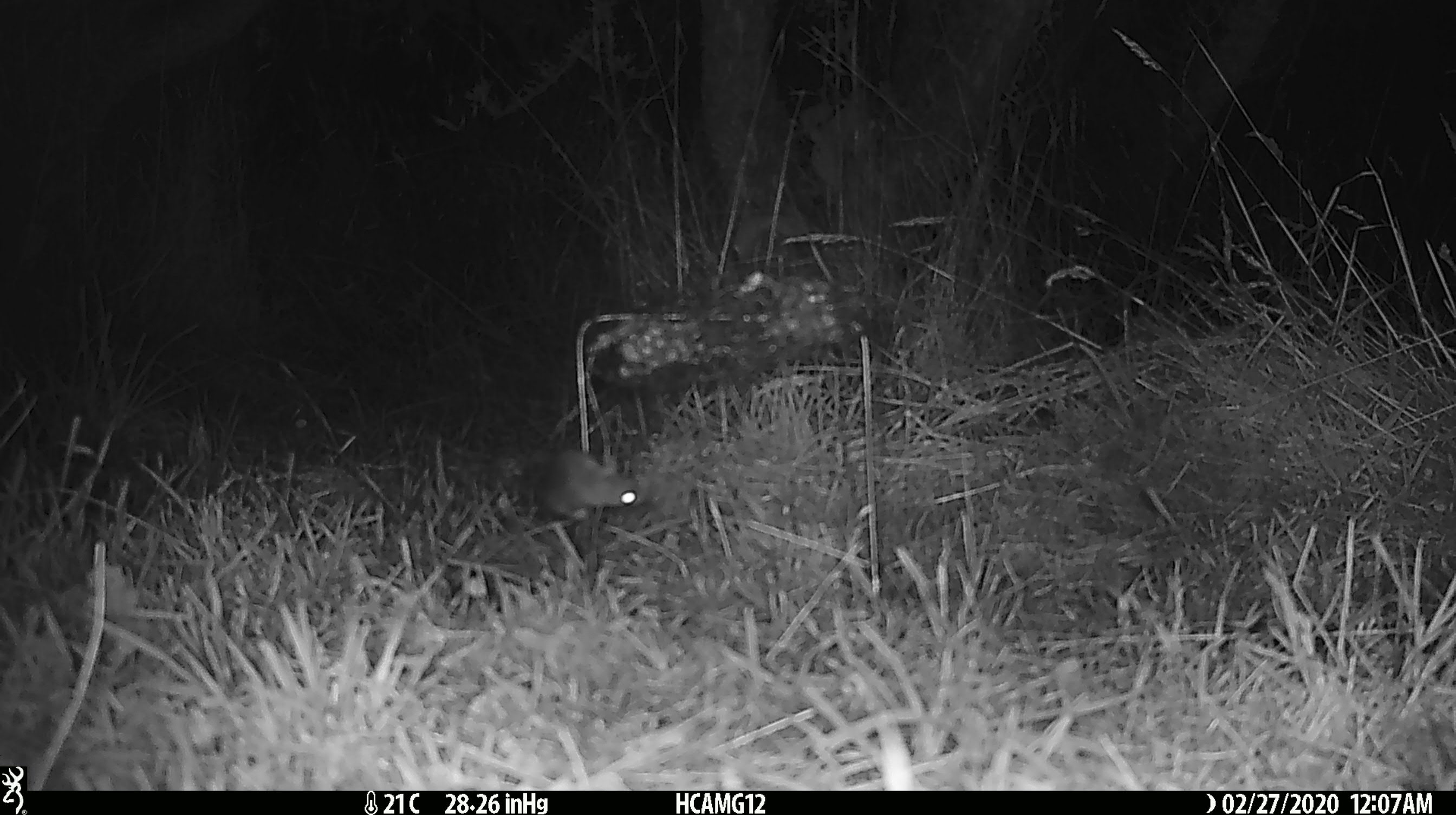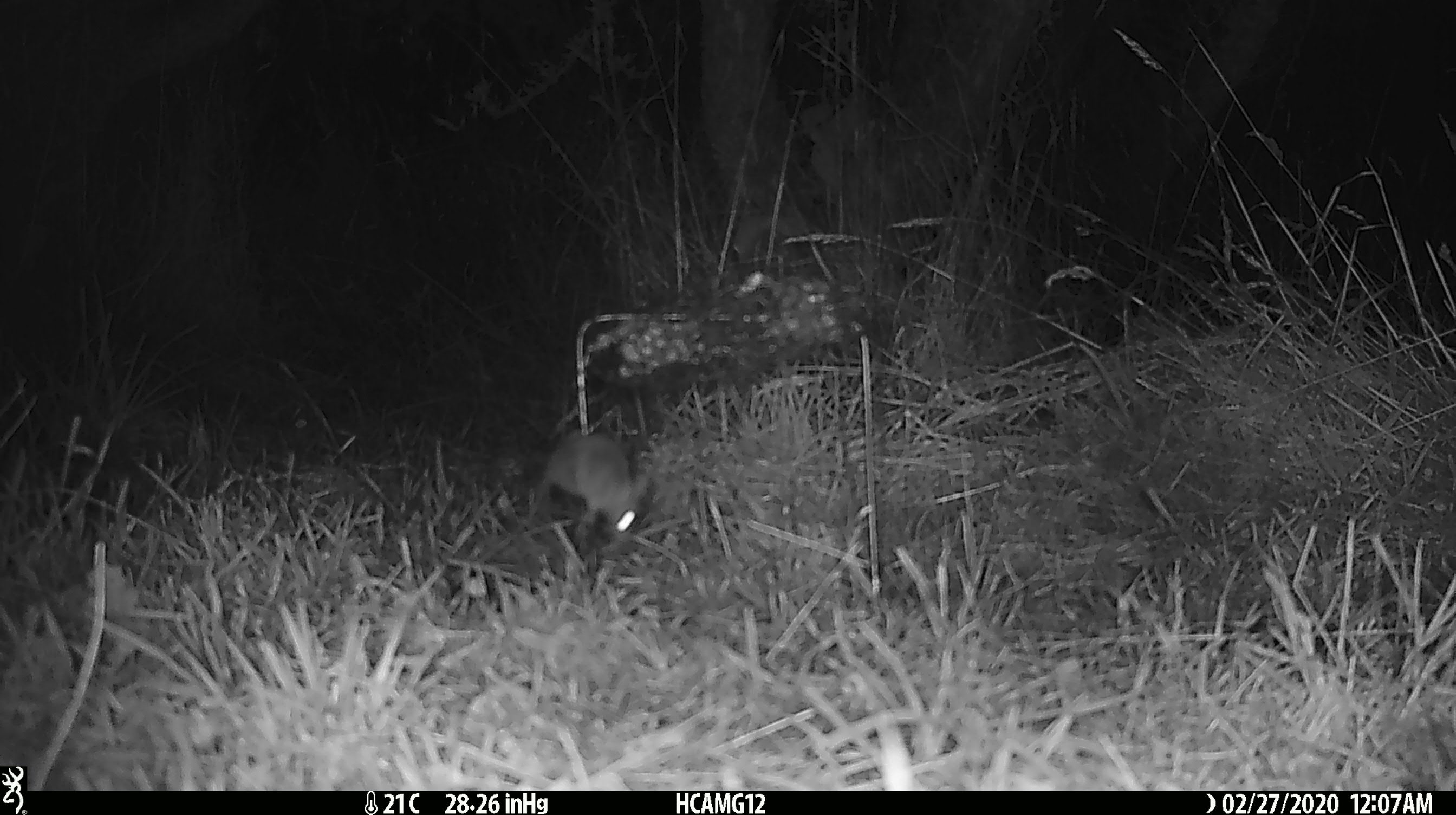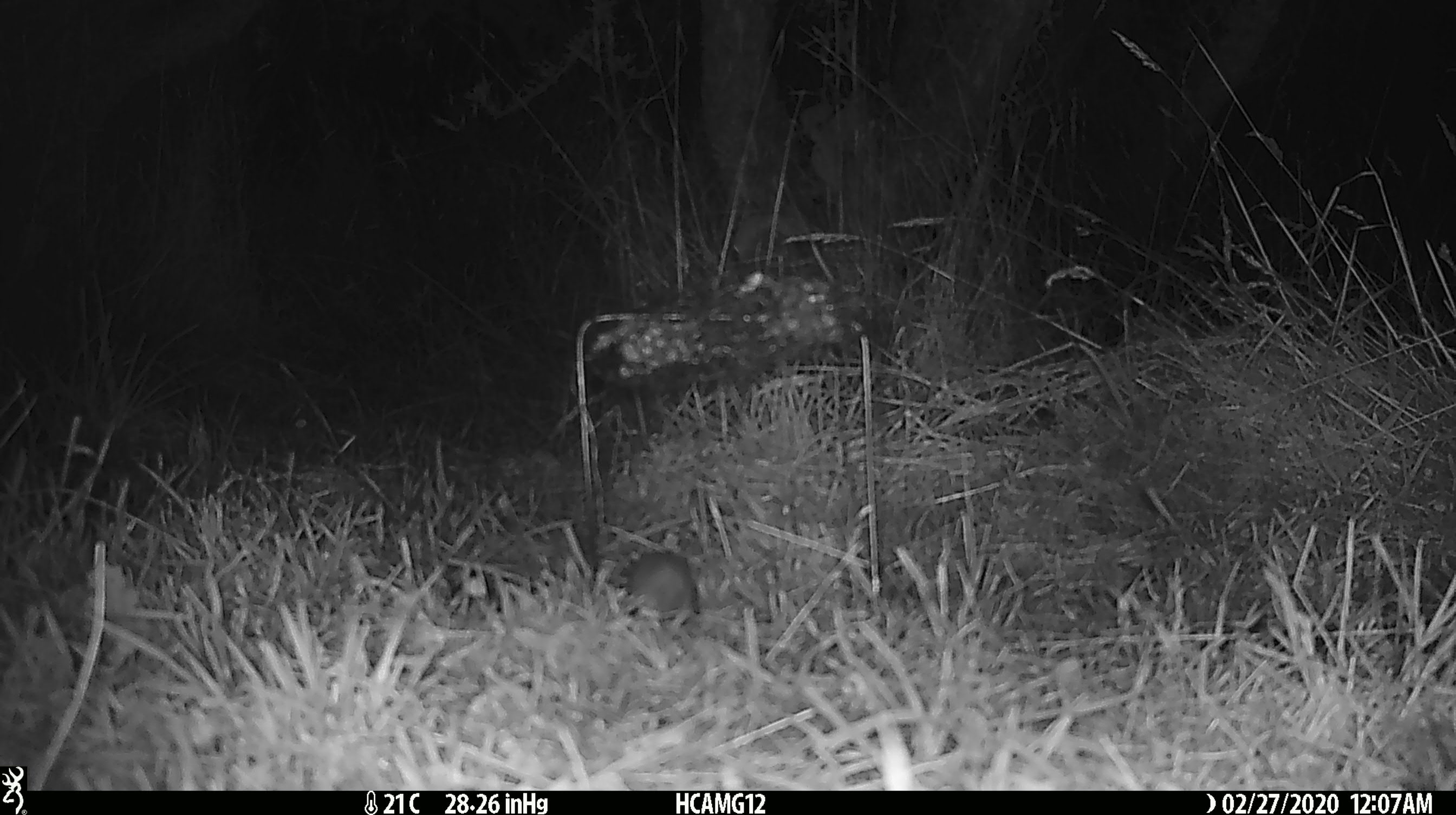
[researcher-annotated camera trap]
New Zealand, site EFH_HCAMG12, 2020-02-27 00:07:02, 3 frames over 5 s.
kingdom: Animalia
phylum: Chordata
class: Mammalia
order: Rodentia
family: Muridae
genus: Mus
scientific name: Mus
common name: mouse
Mouse (Mus).